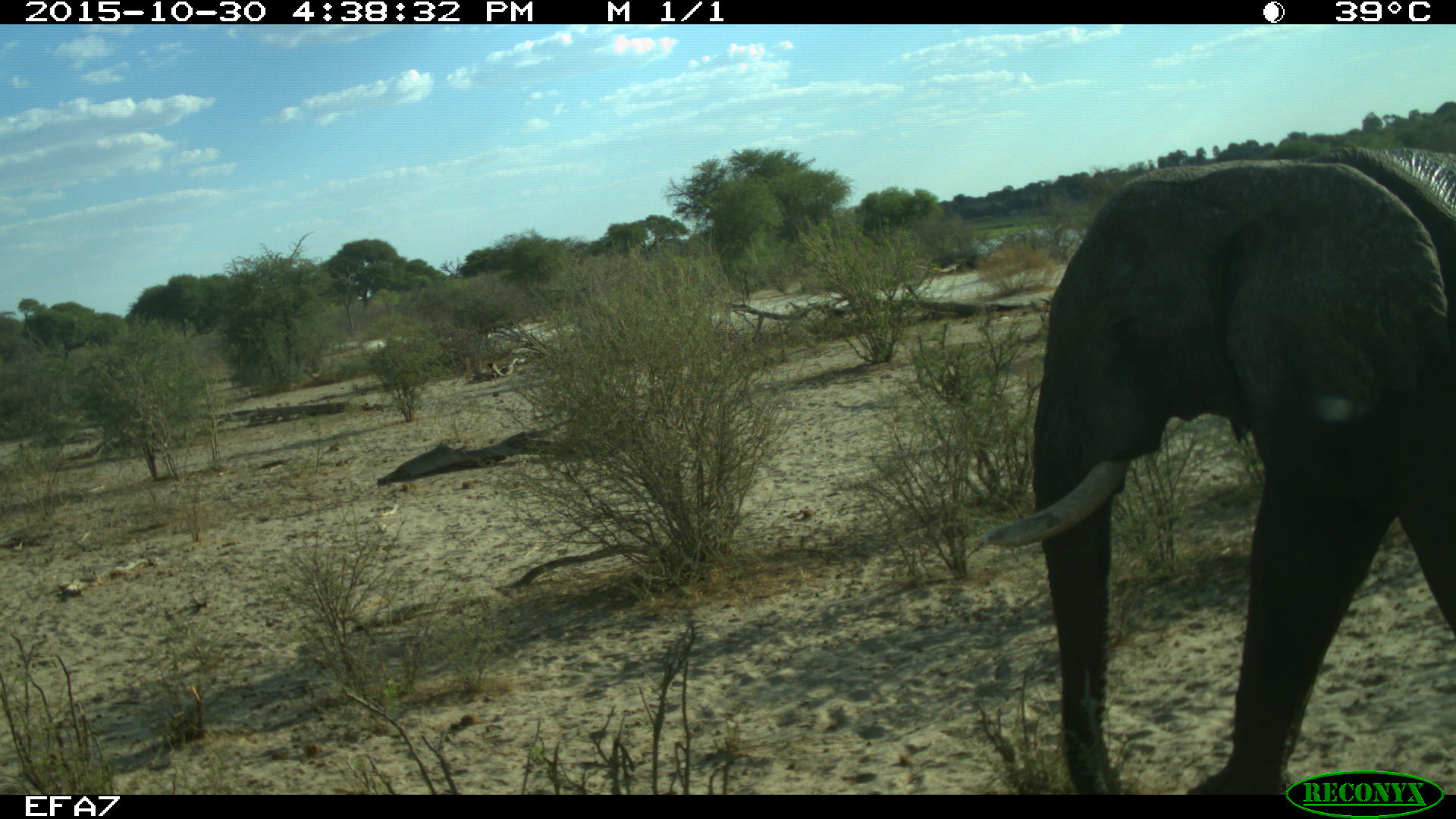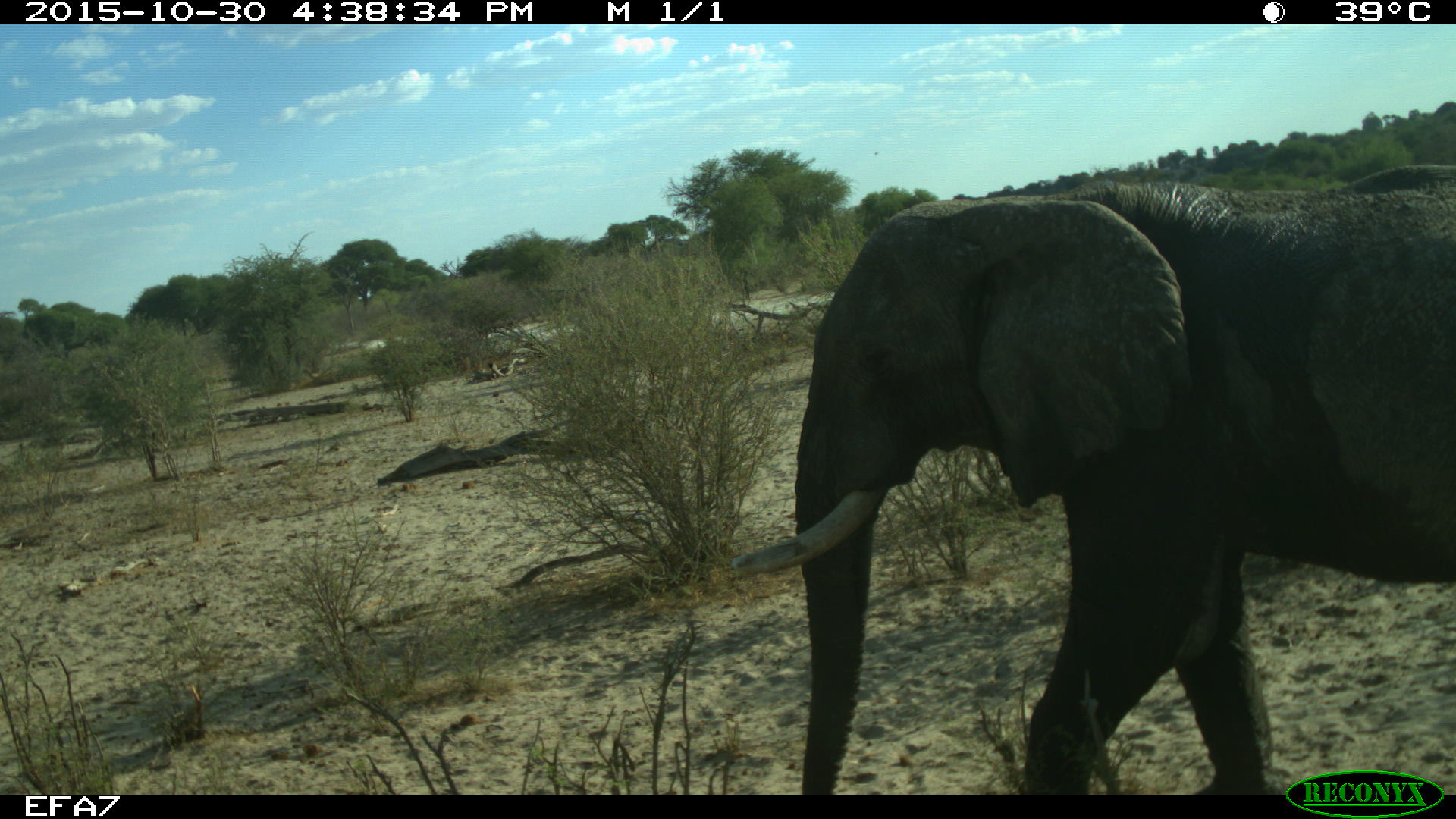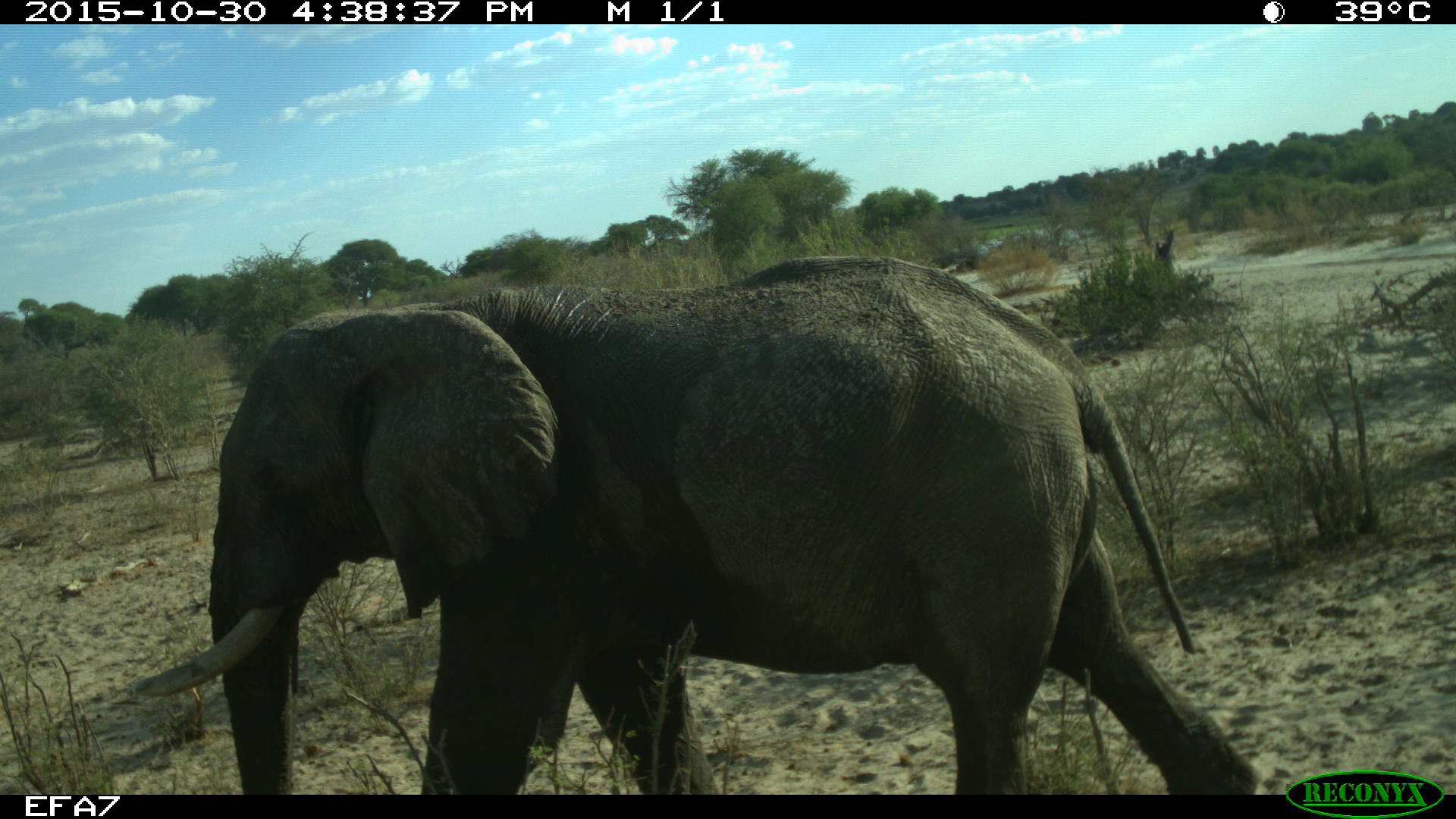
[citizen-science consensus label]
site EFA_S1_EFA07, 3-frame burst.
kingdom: Animalia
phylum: Chordata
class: Mammalia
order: Proboscidea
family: Elephantidae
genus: Loxodonta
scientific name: Loxodonta africana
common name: african bush elephant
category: elephant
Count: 1.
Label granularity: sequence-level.